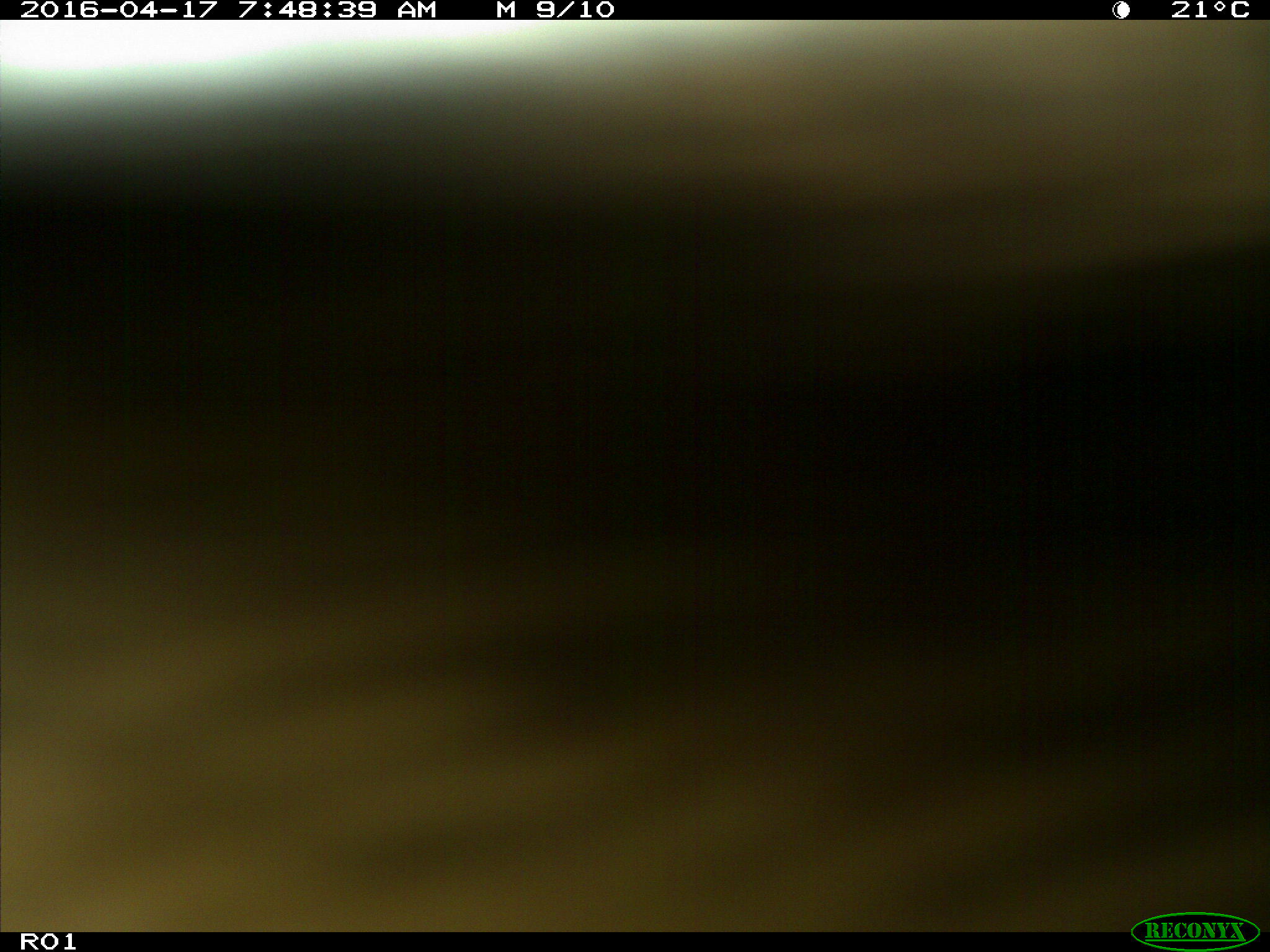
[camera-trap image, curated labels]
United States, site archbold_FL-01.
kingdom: Animalia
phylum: Chordata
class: Mammalia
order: Artiodactyla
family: Bovidae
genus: Bos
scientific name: Bos taurus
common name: domestic cow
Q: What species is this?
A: Bos taurus (domestic cow).